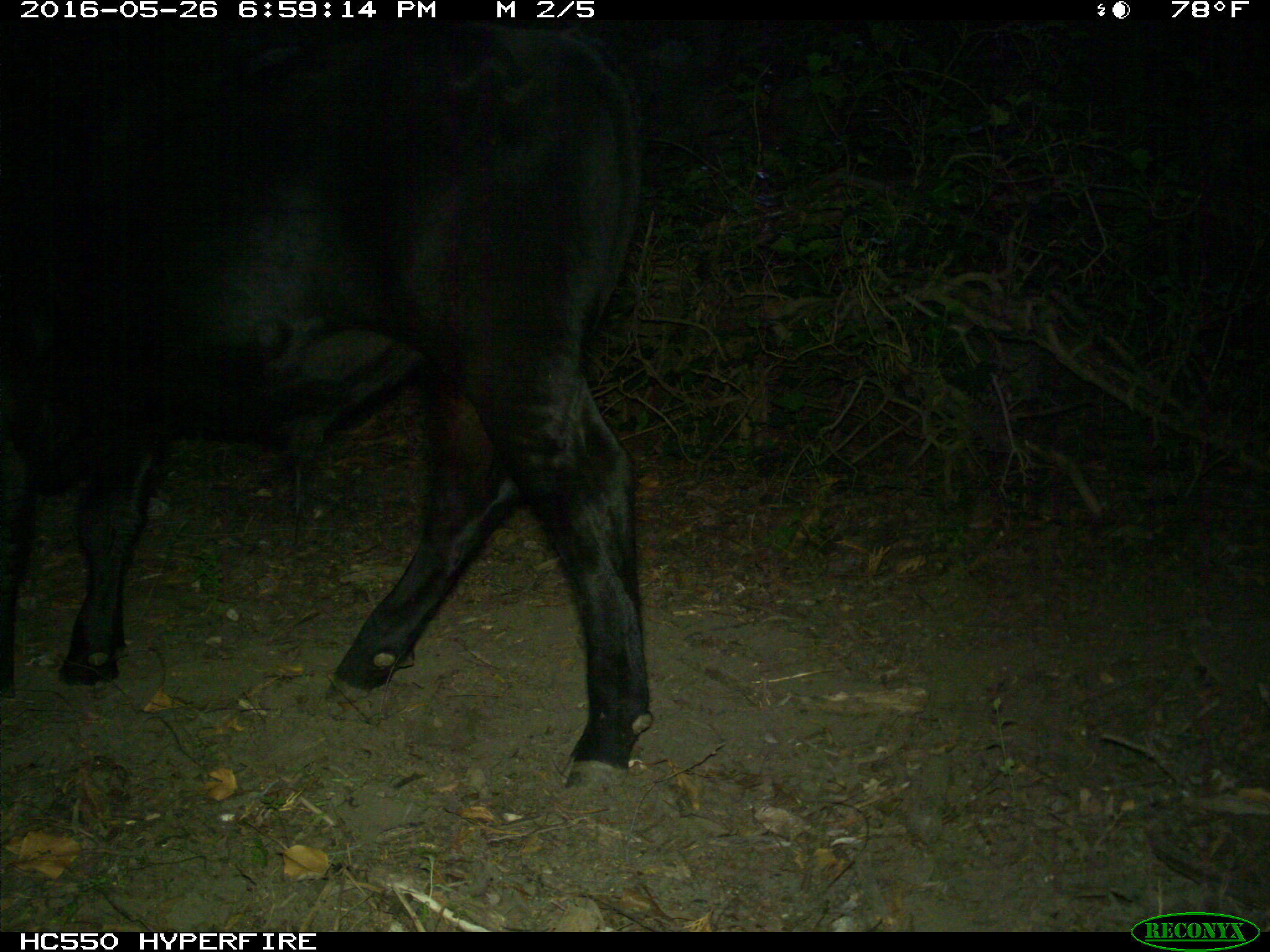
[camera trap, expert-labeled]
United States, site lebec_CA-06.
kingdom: Animalia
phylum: Chordata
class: Mammalia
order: Artiodactyla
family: Bovidae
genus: Bos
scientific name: Bos taurus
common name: domestic cow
Bos taurus (domestic cow).